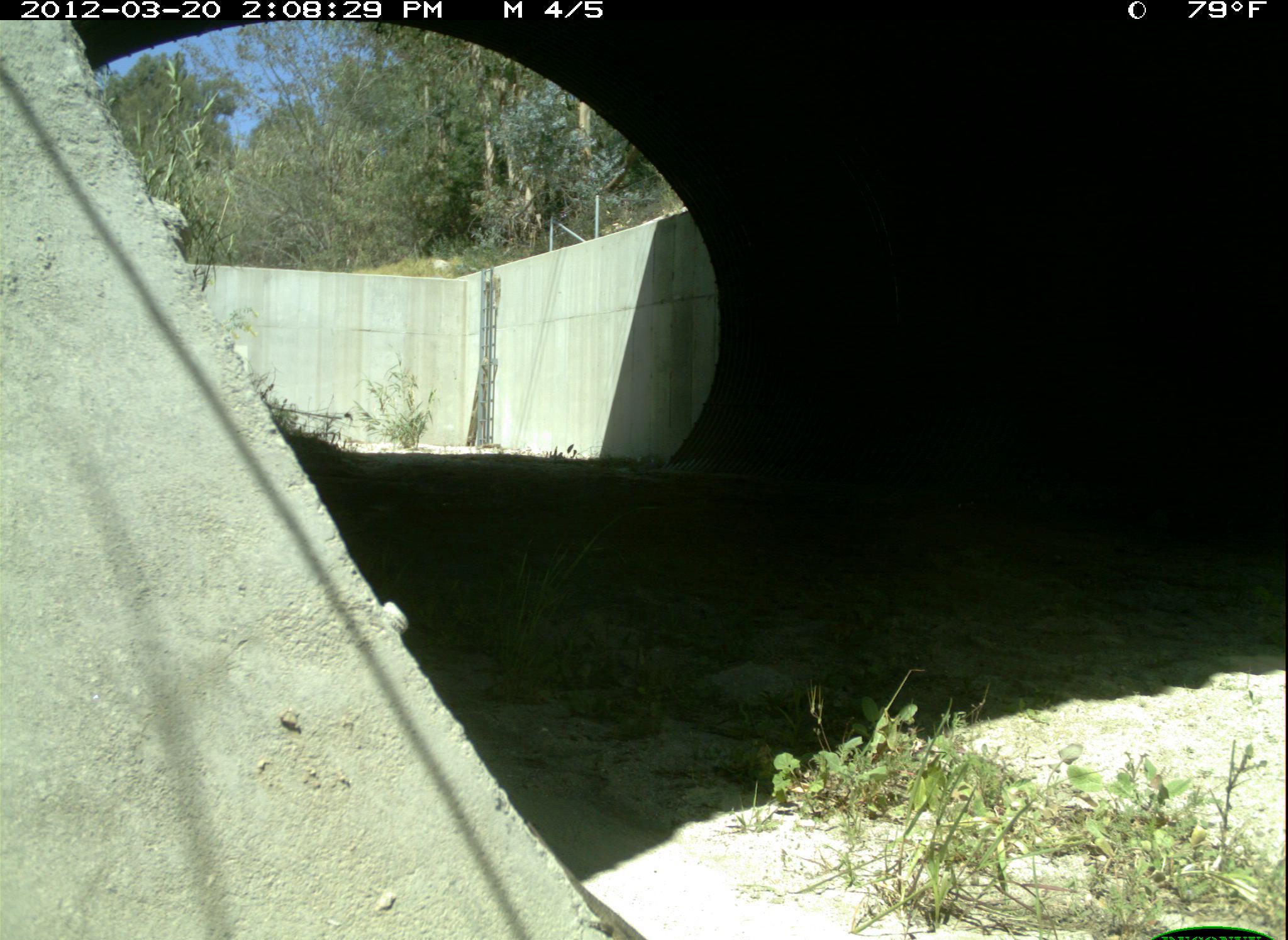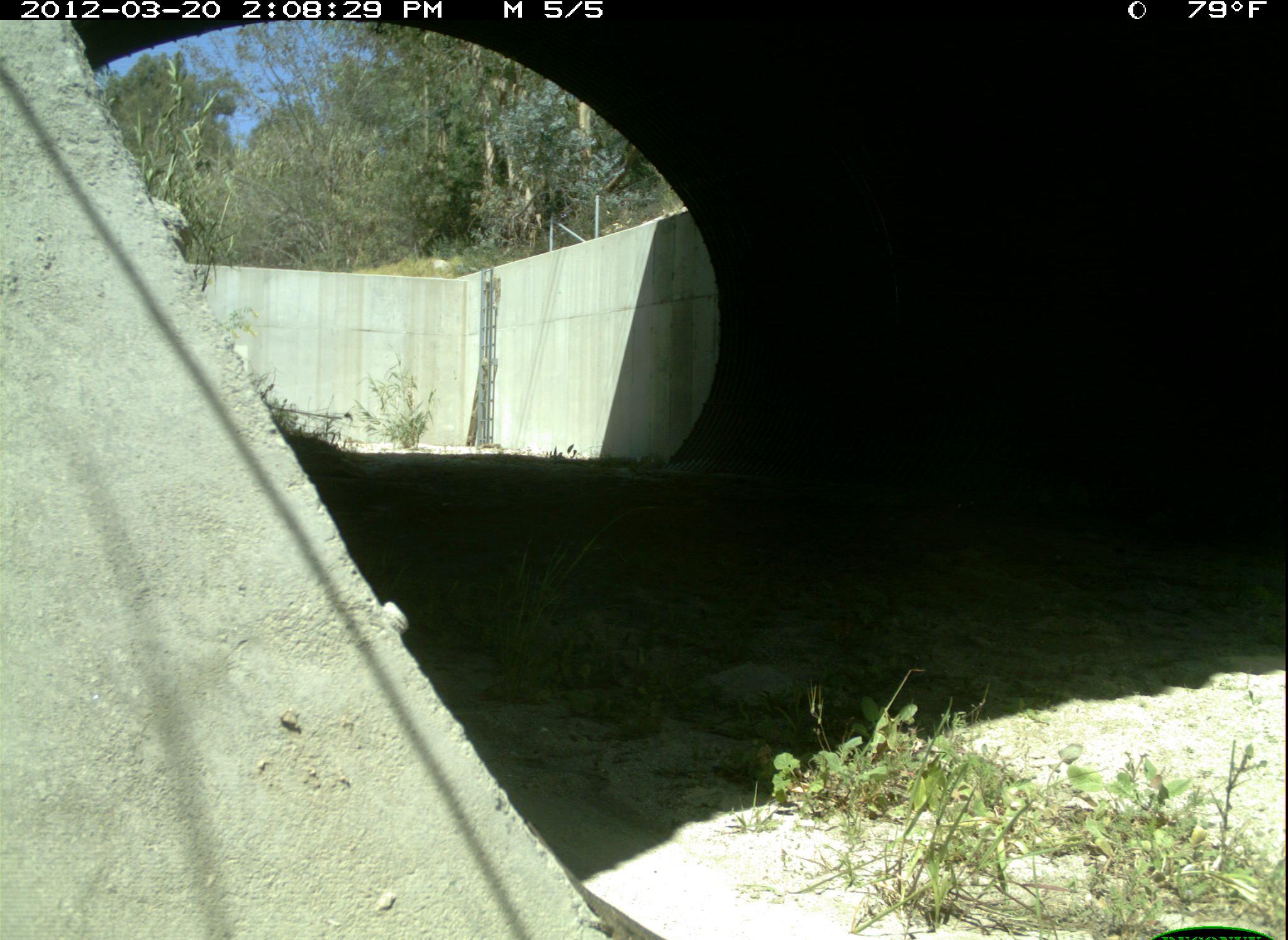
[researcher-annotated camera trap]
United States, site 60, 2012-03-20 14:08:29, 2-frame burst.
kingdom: Animalia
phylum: Chordata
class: Reptilia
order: Squamata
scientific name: Squamata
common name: lizard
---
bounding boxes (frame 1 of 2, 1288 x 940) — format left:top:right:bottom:
lizard: 530:824:655:940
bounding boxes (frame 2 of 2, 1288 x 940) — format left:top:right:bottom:
lizard: 525:820:665:940